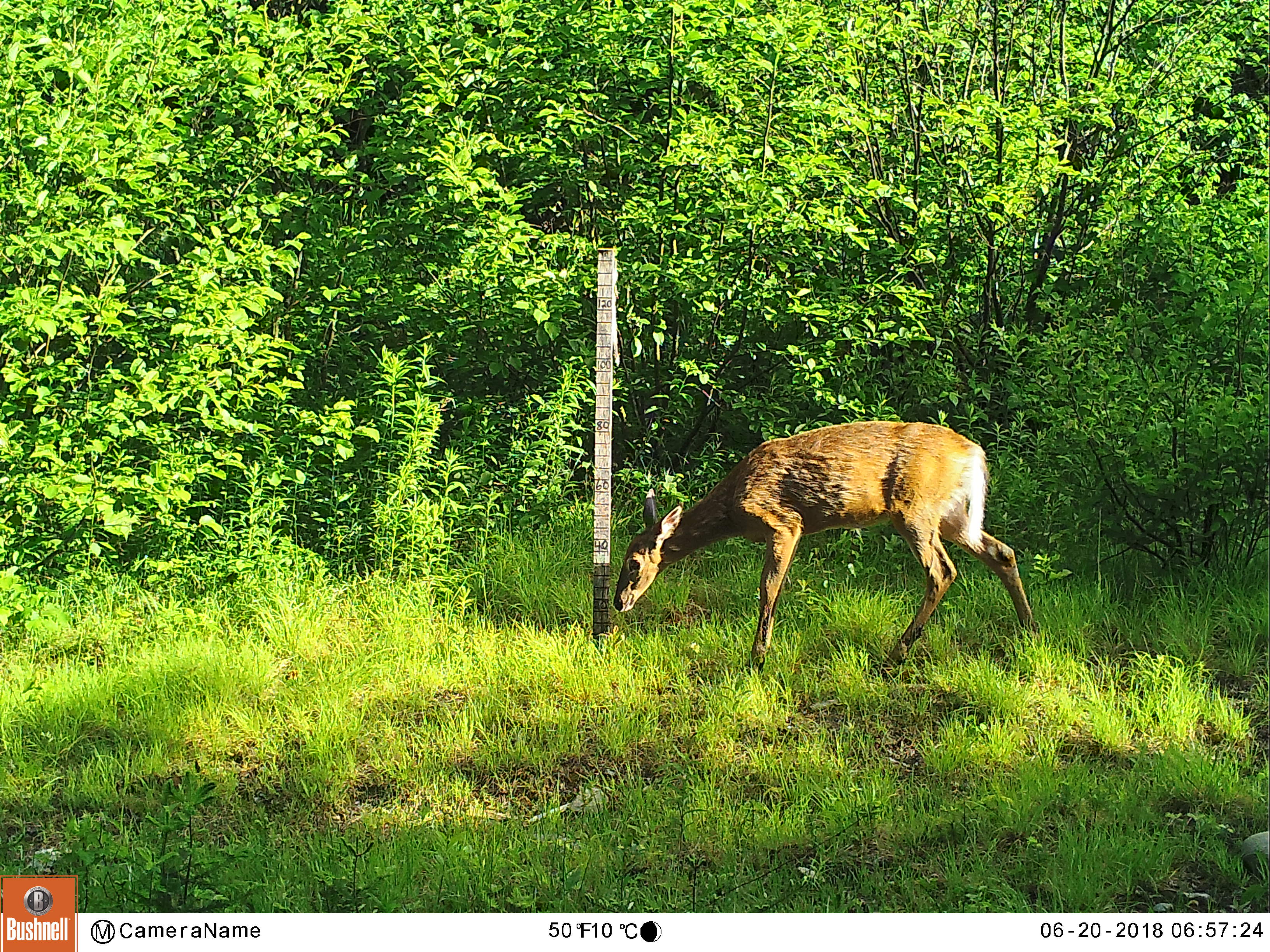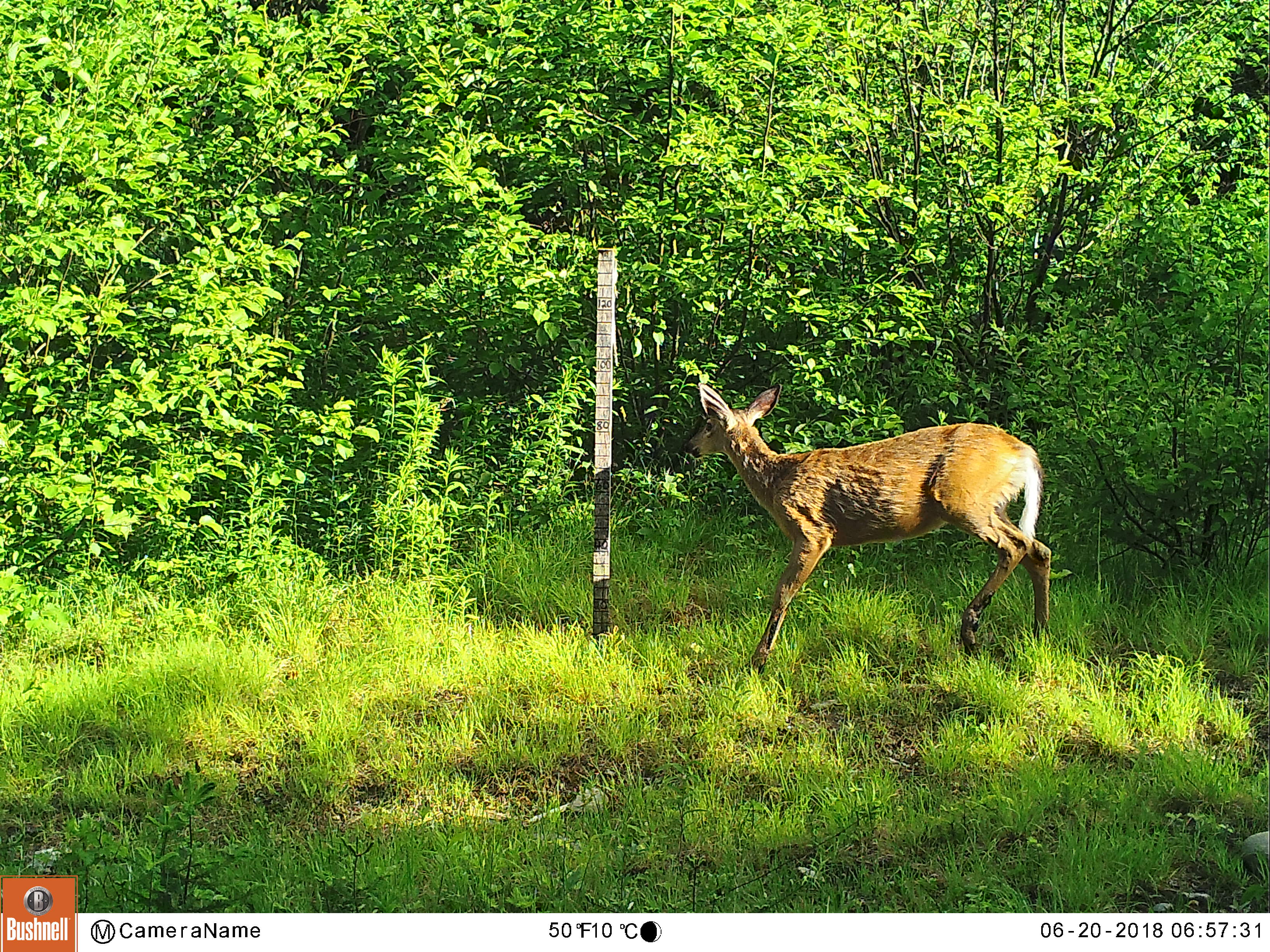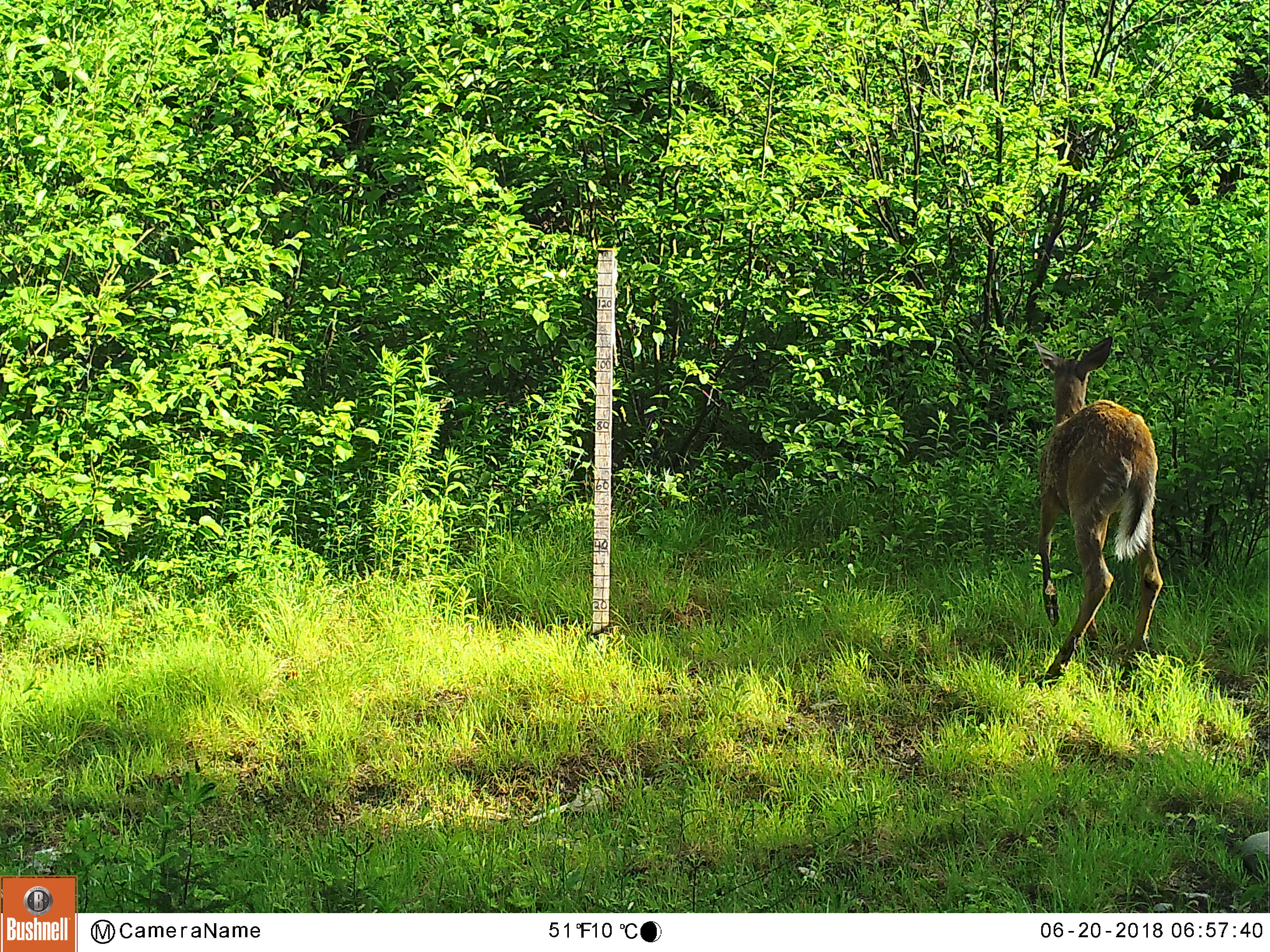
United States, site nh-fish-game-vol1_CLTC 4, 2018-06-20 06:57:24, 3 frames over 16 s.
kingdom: Animalia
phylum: Chordata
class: Mammalia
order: Artiodactyla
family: Cervidae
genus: Odocoileus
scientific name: Odocoileus virginianus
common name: white-tailed deer